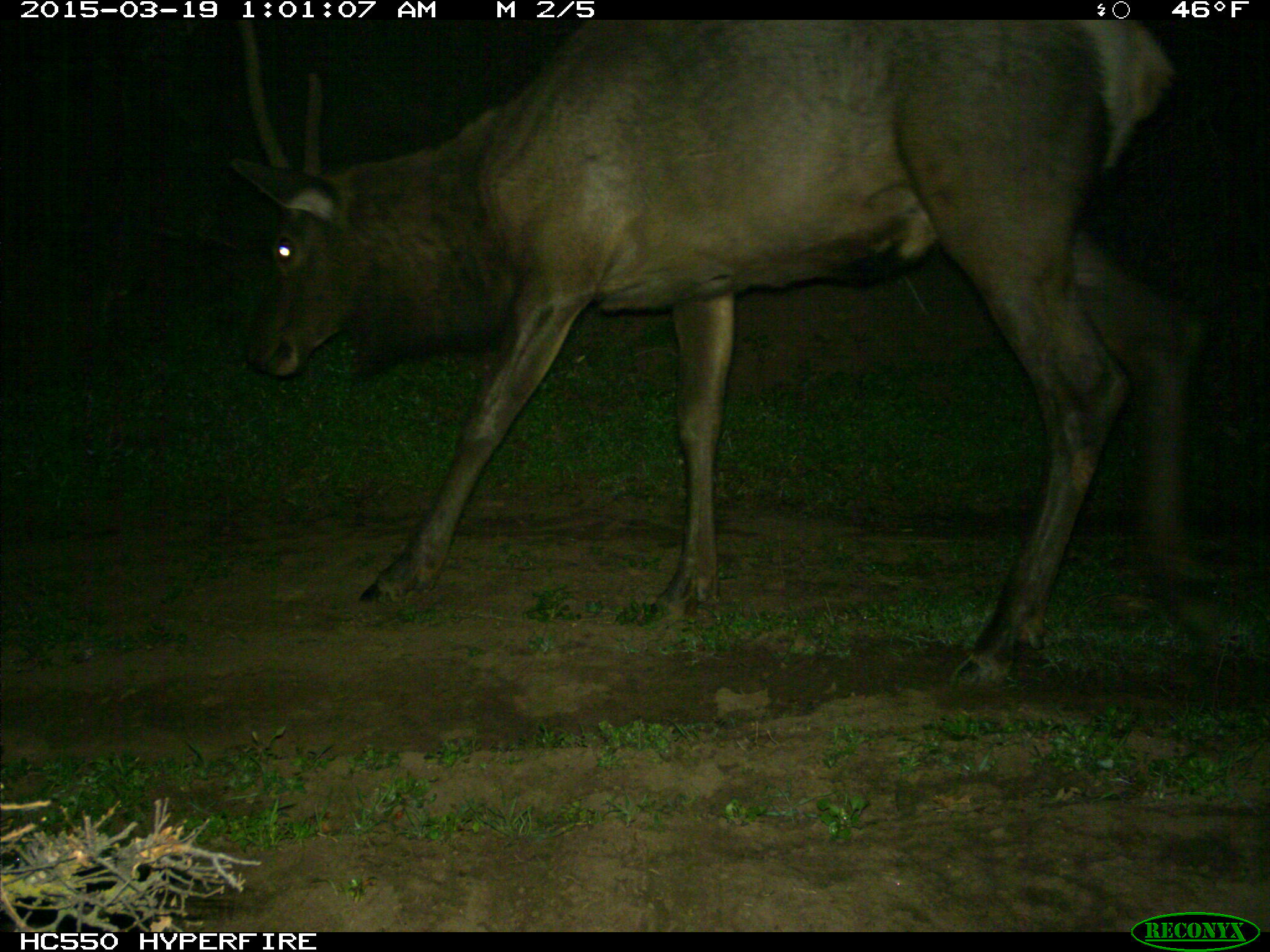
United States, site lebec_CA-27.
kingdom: Animalia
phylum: Chordata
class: Mammalia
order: Artiodactyla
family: Cervidae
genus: Cervus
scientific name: Cervus canadensis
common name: elk